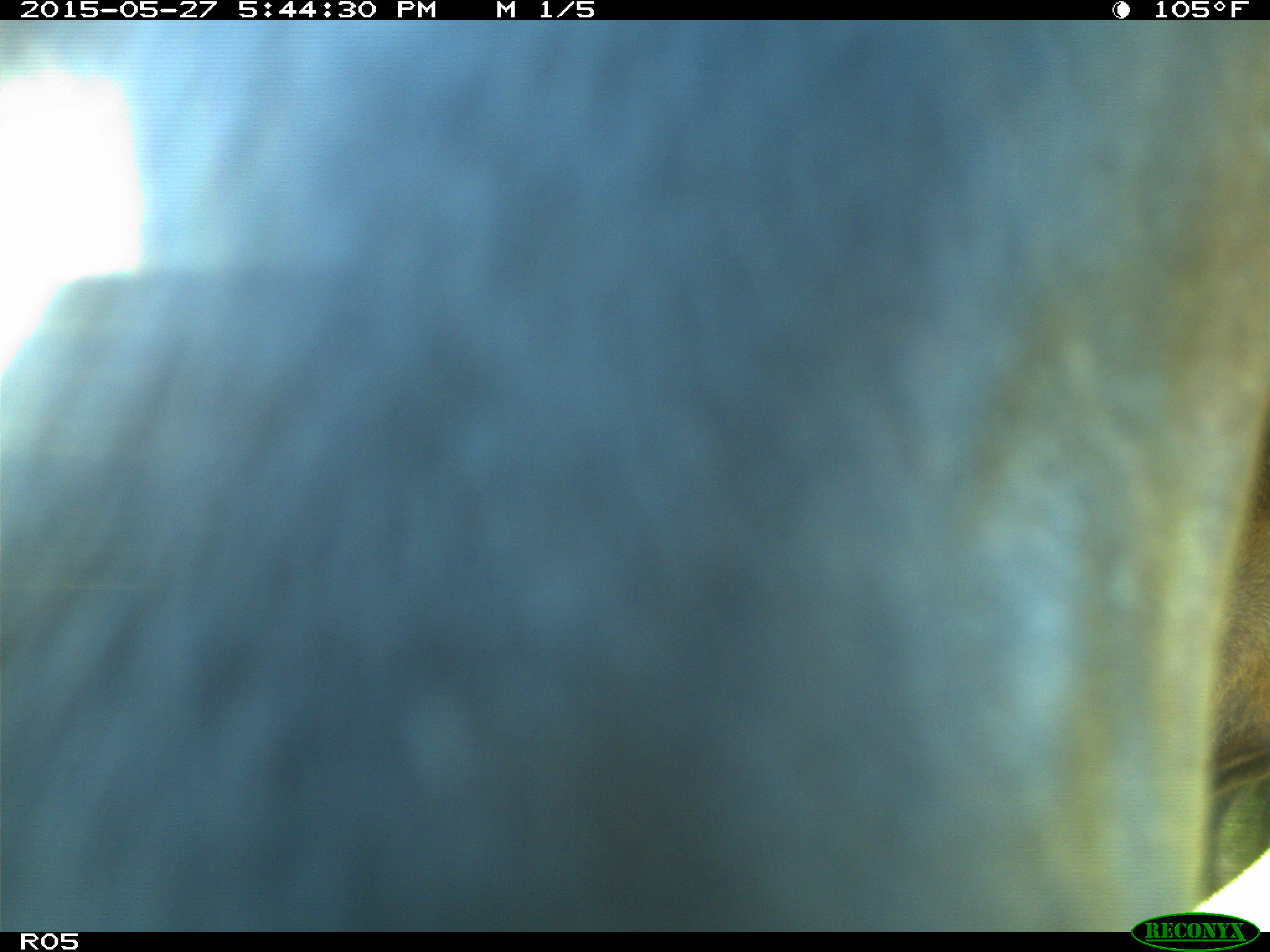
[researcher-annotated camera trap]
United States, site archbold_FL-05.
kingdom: Animalia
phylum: Chordata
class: Mammalia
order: Artiodactyla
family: Bovidae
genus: Bos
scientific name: Bos taurus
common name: domestic cow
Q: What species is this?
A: Bos taurus (domestic cow).